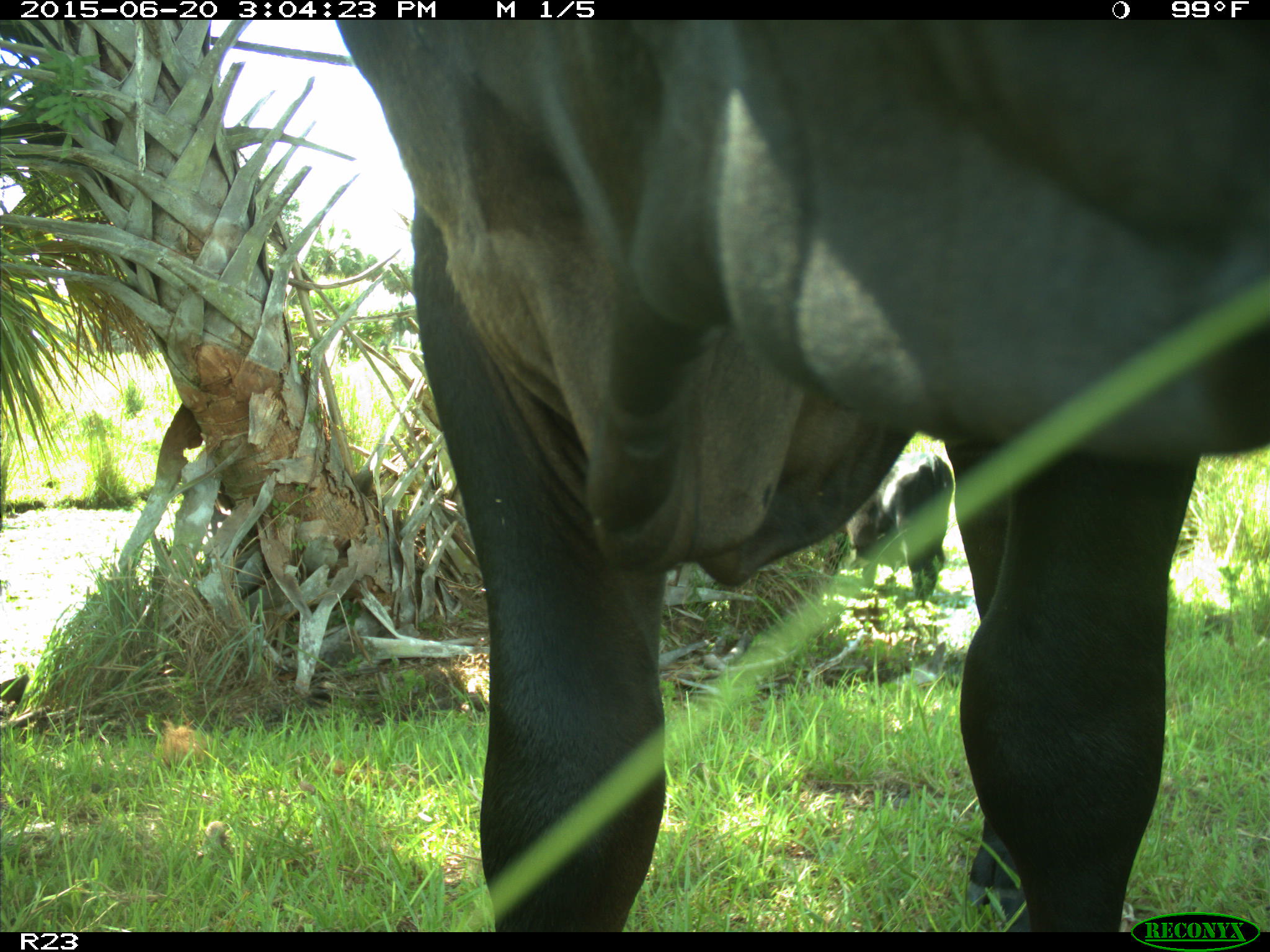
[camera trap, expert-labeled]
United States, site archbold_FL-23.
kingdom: Animalia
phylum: Chordata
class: Mammalia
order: Artiodactyla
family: Bovidae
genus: Bos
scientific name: Bos taurus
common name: domestic cow